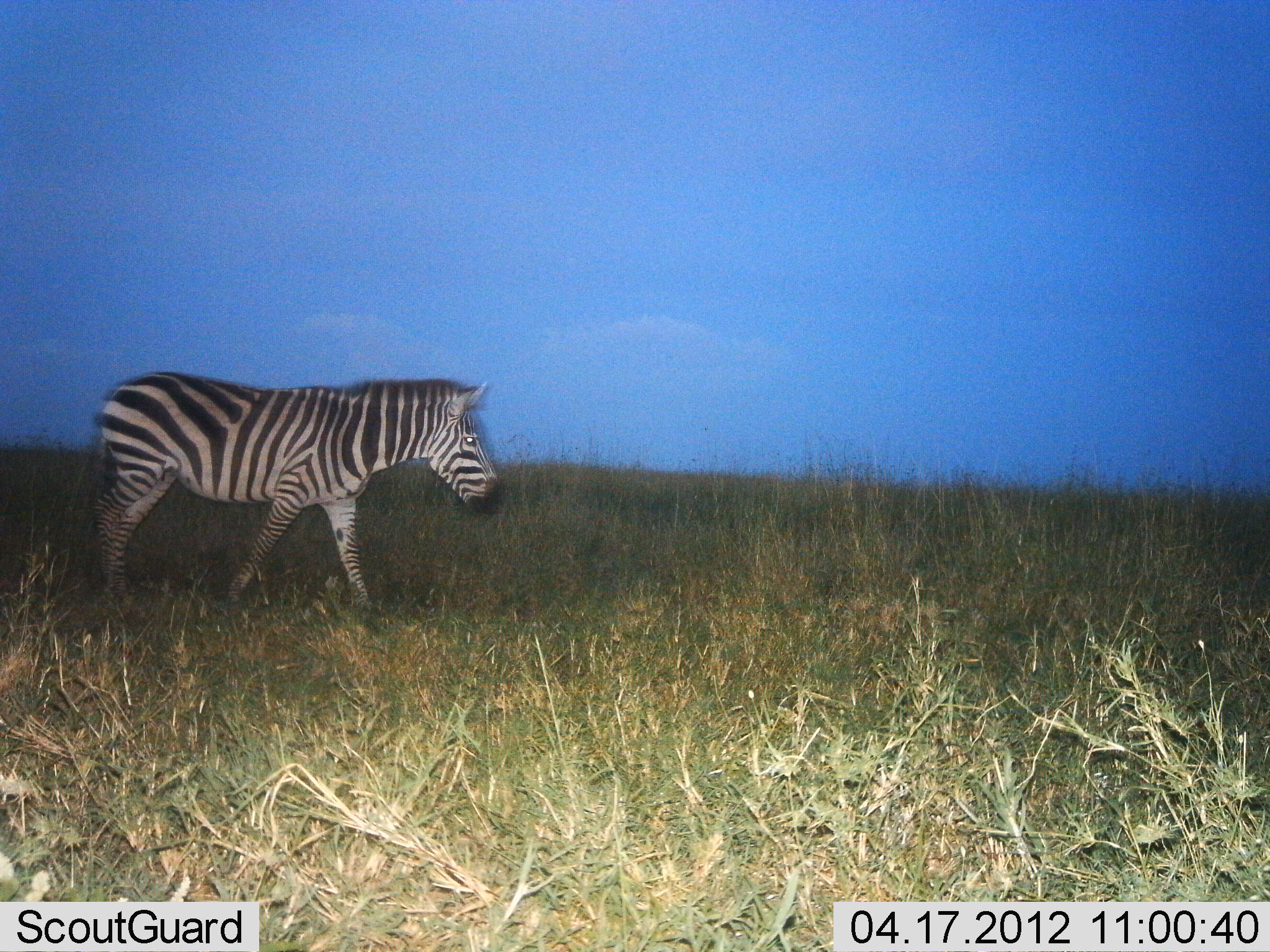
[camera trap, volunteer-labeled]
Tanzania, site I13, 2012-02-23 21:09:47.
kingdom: Animalia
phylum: Chordata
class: Mammalia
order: Perissodactyla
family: Equidae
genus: Equus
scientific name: Equus quagga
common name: plains zebra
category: zebra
Zebra (plains zebra) (Equus quagga), count 1. Behavior (volunteer vote fractions): standing 3%, resting 0%, moving 97%, interacting 0%. Young present (vote fraction): 0%. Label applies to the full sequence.